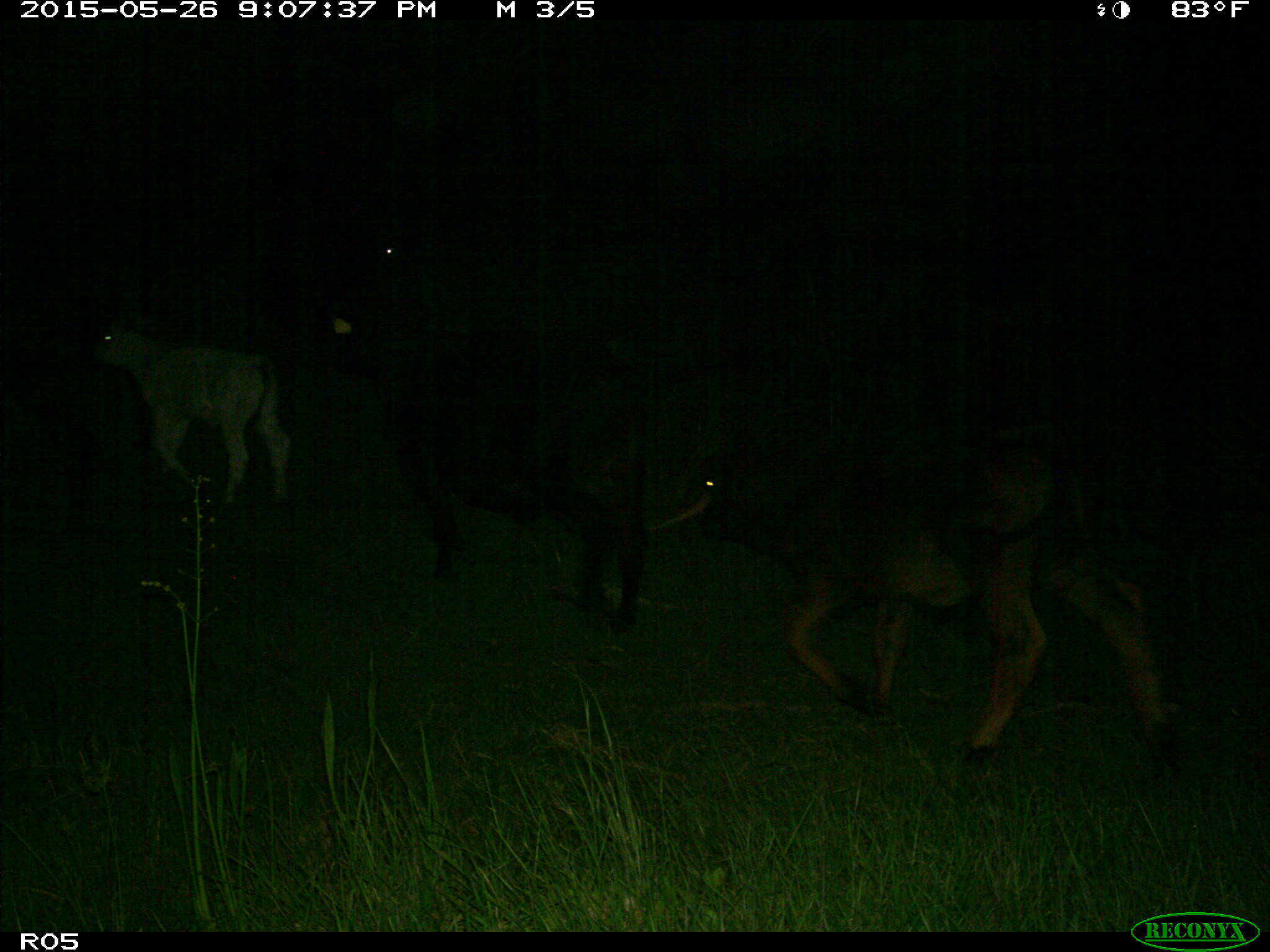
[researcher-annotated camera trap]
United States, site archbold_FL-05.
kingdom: Animalia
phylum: Chordata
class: Mammalia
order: Artiodactyla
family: Bovidae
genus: Bos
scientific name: Bos taurus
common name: domestic cow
Bos taurus (domestic cow).